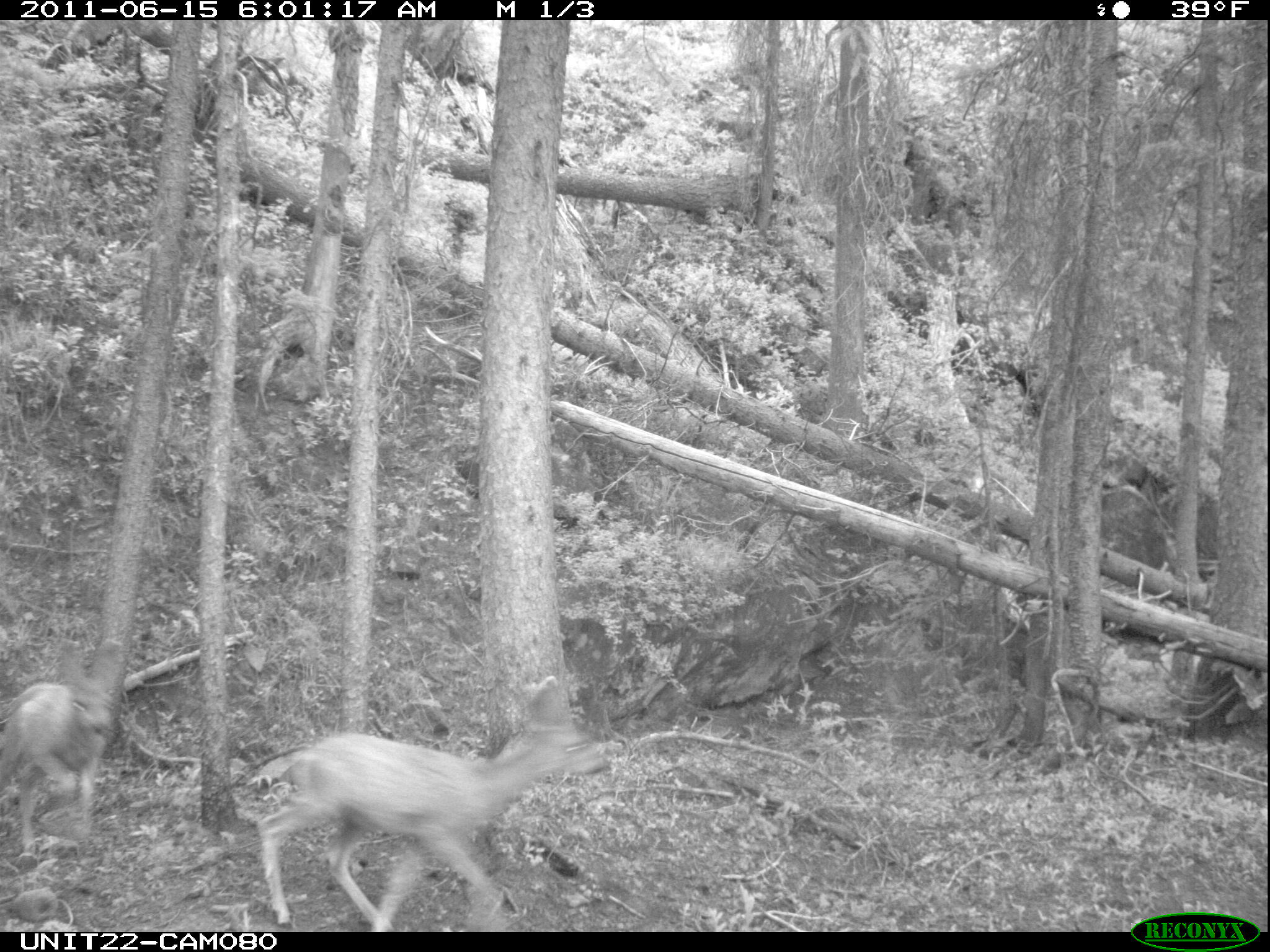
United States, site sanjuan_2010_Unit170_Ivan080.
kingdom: Animalia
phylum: Chordata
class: Mammalia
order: Artiodactyla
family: Cervidae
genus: Odocoileus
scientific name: Odocoileus hemionus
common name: mule deer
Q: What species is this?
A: Odocoileus hemionus (mule deer).